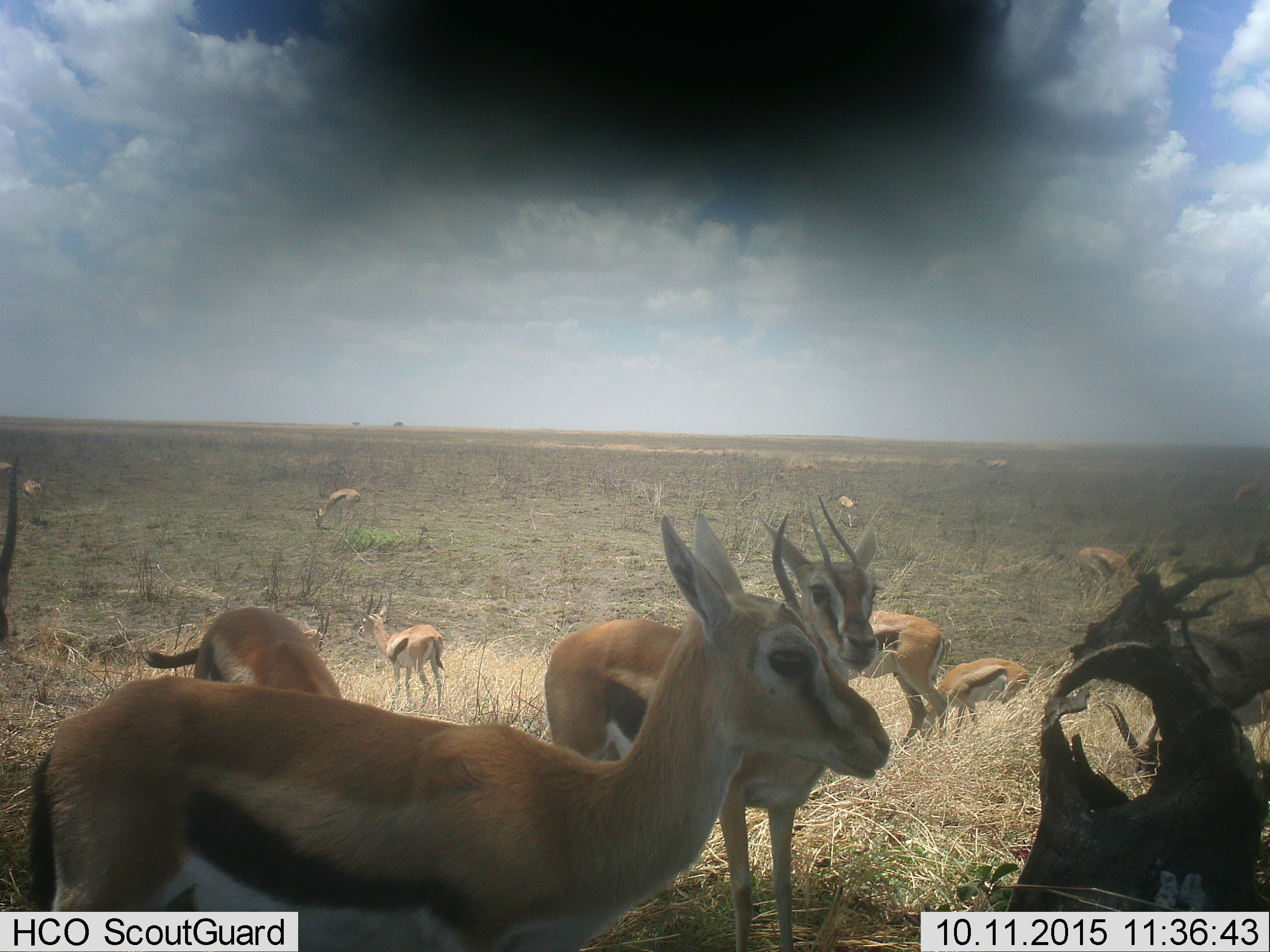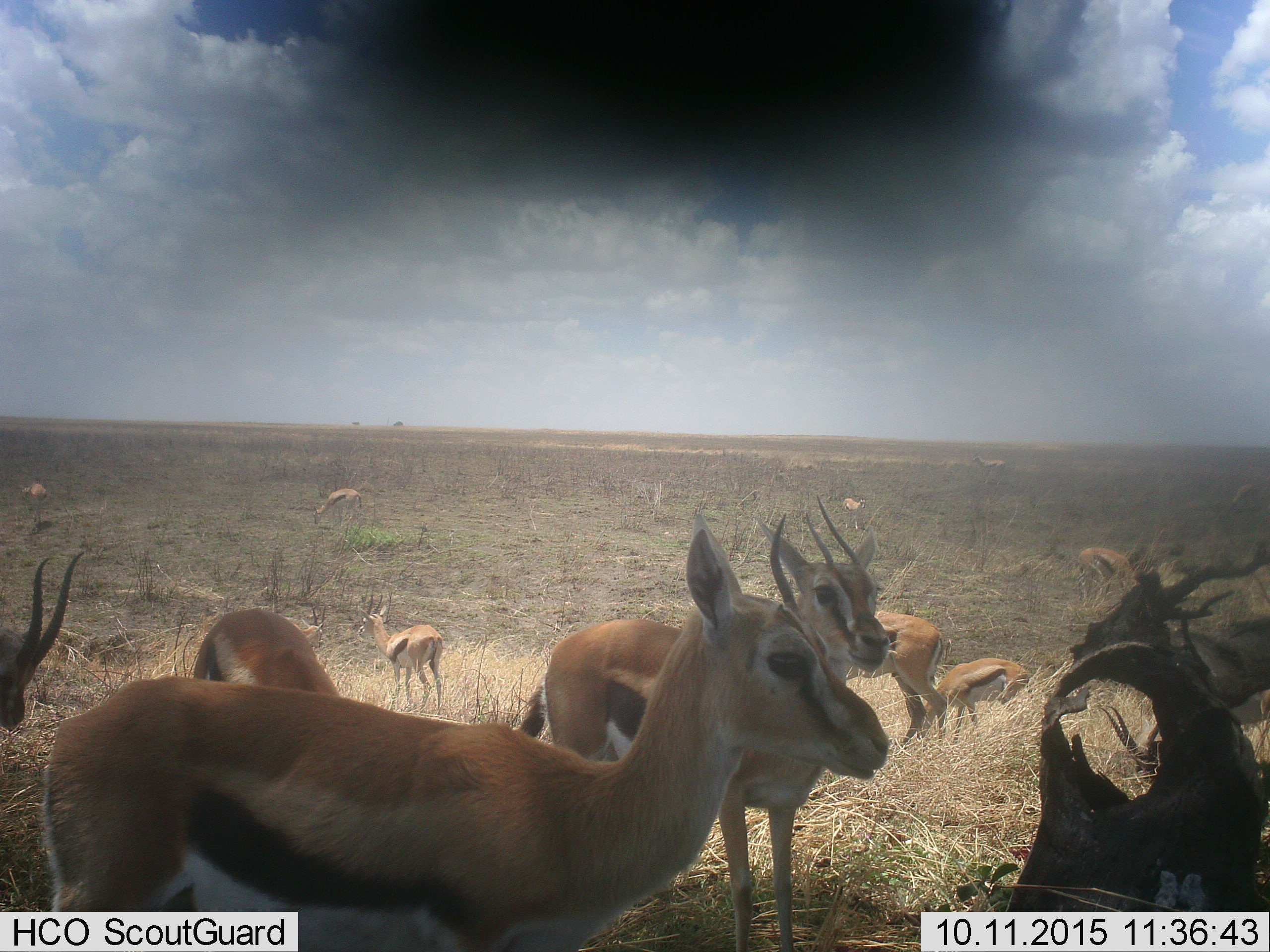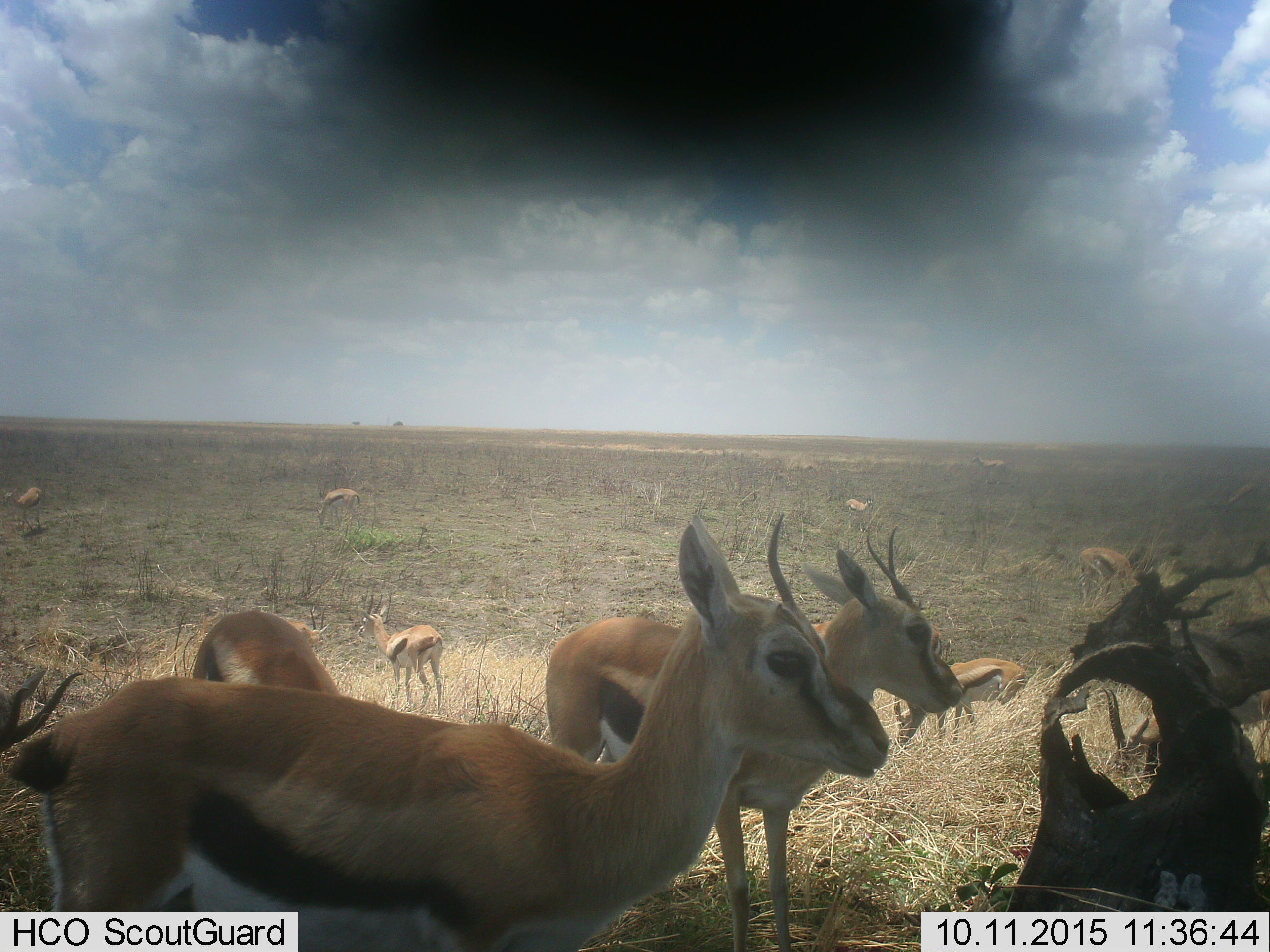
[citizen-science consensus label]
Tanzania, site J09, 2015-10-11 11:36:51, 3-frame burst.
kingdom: Animalia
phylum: Chordata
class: Mammalia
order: Artiodactyla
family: Bovidae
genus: Eudorcas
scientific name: Eudorcas thomsonii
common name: thomson's gazelle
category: gazellethomsons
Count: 11-50.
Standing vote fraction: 100%.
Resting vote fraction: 20%.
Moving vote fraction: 20%.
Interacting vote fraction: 0%.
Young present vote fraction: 0%.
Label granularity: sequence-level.